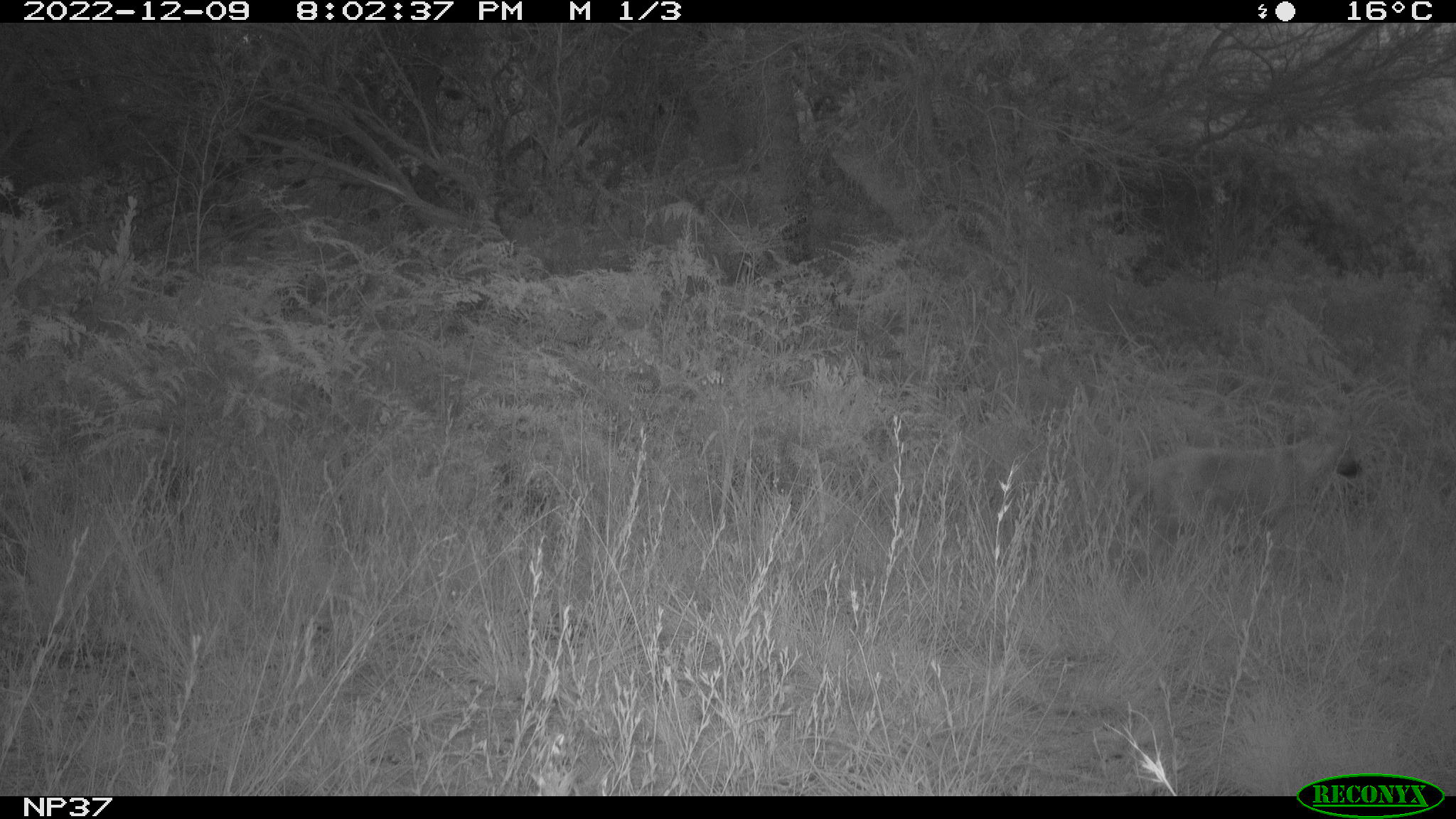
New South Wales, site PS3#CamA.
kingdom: Animalia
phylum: Chordata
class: Mammalia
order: Carnivora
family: Canidae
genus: Canis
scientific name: Canis familiaris dingo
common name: dingo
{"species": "dingo (Canis familiaris dingo)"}